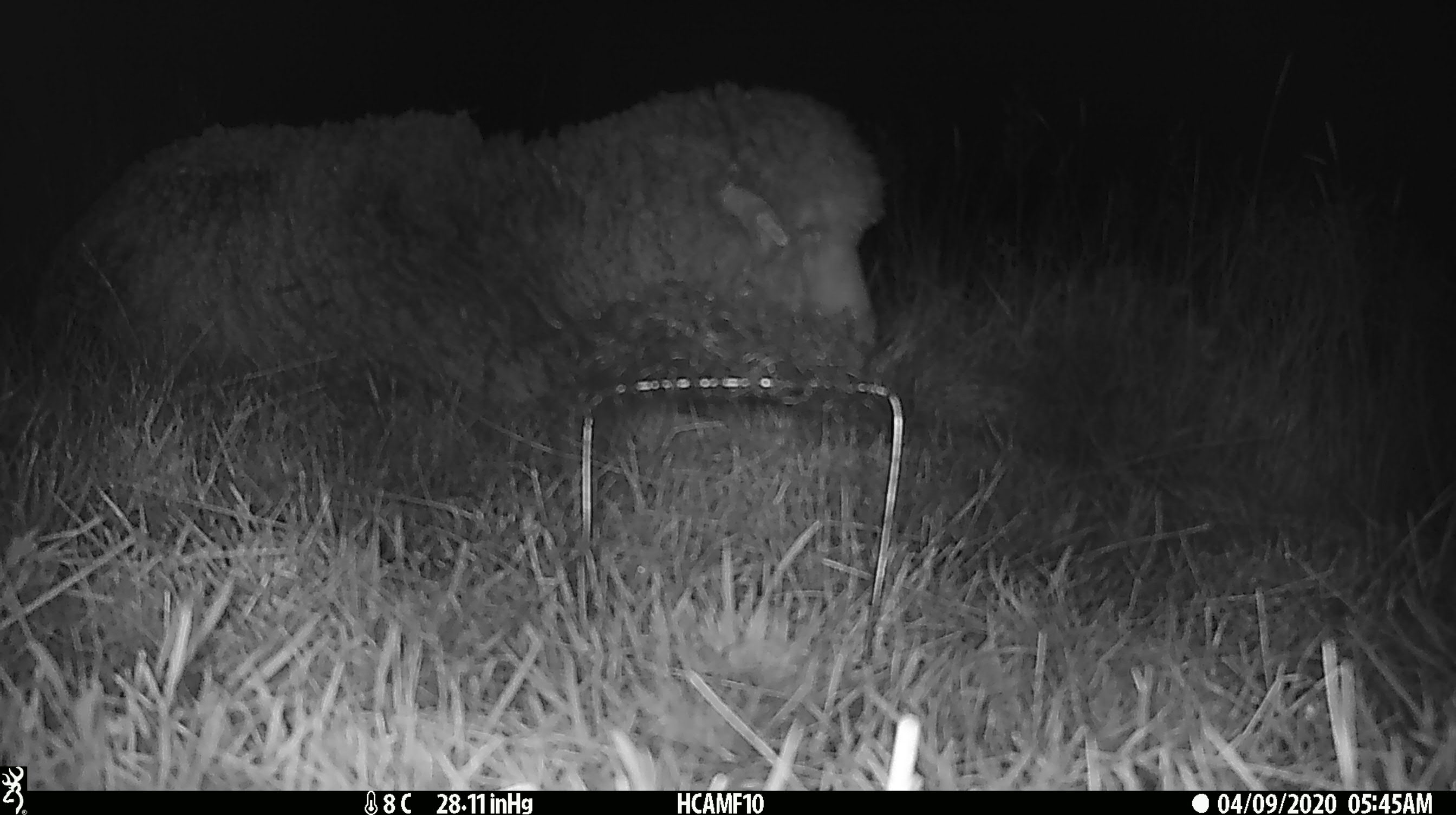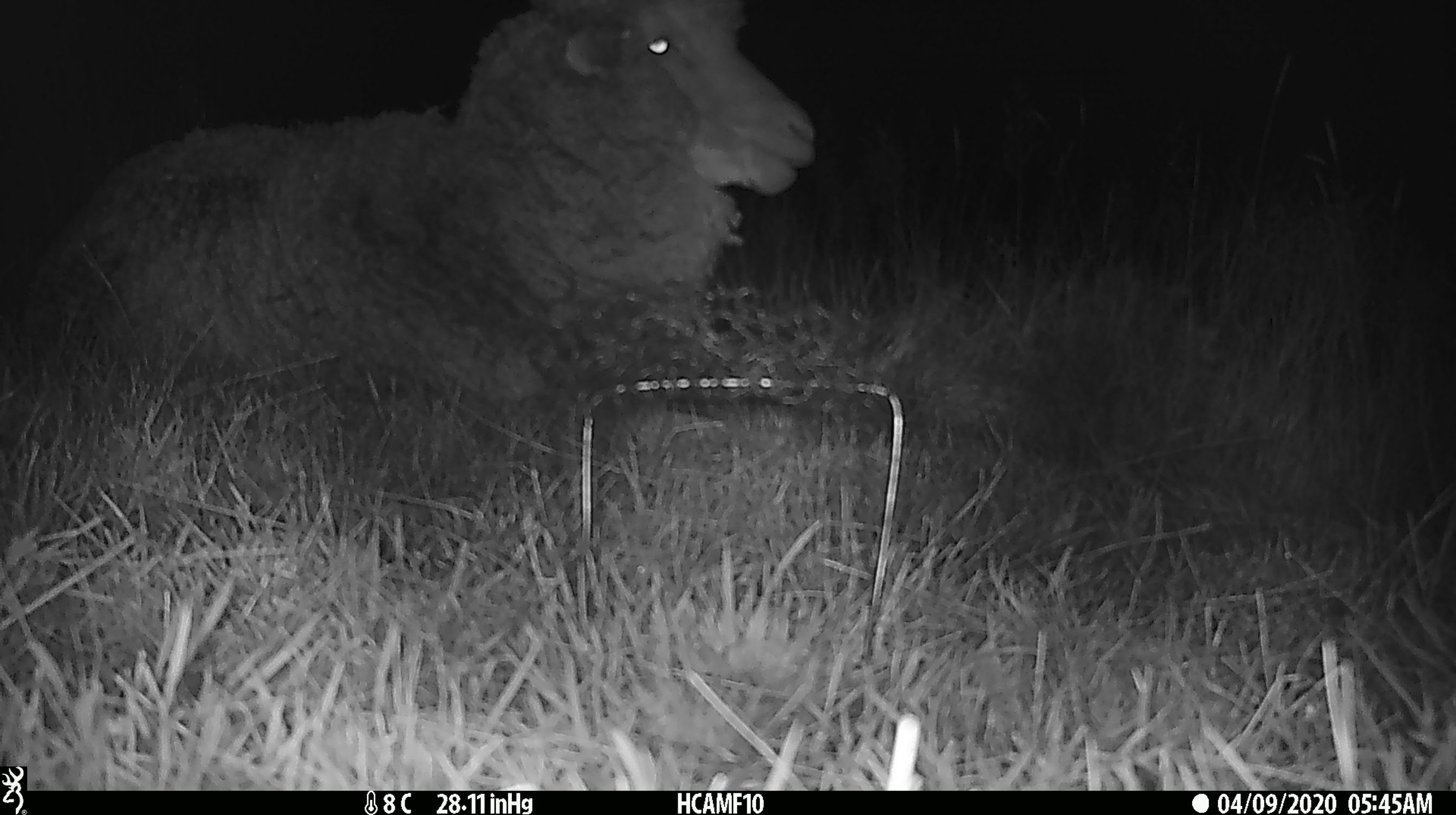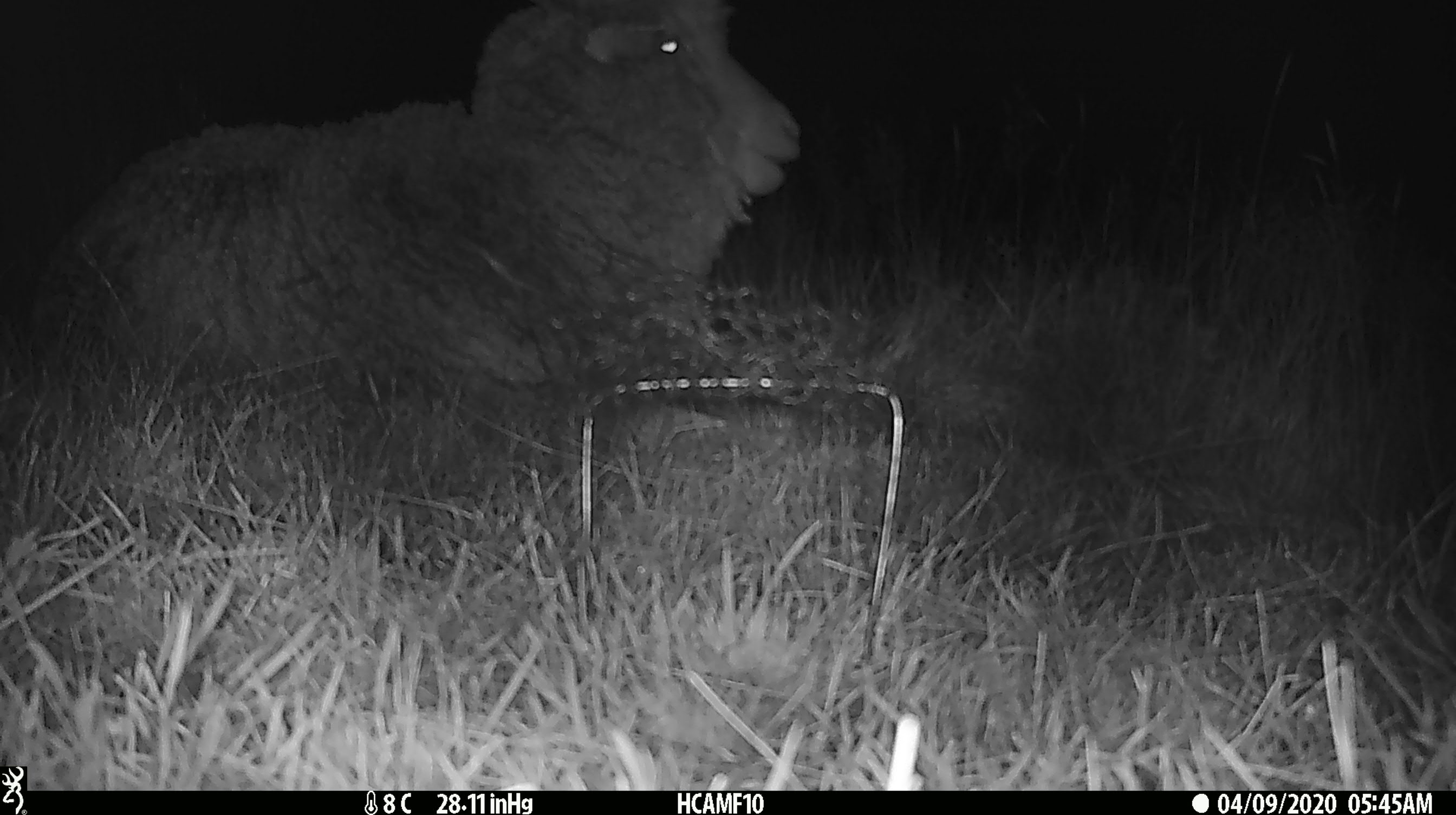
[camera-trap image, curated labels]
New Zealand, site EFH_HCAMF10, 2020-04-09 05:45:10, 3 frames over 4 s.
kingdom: Animalia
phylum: Chordata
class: Mammalia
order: Artiodactyla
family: Bovidae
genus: Ovis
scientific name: Ovis aries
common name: domestic sheep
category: sheep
Sheep (domestic sheep) (Ovis aries).